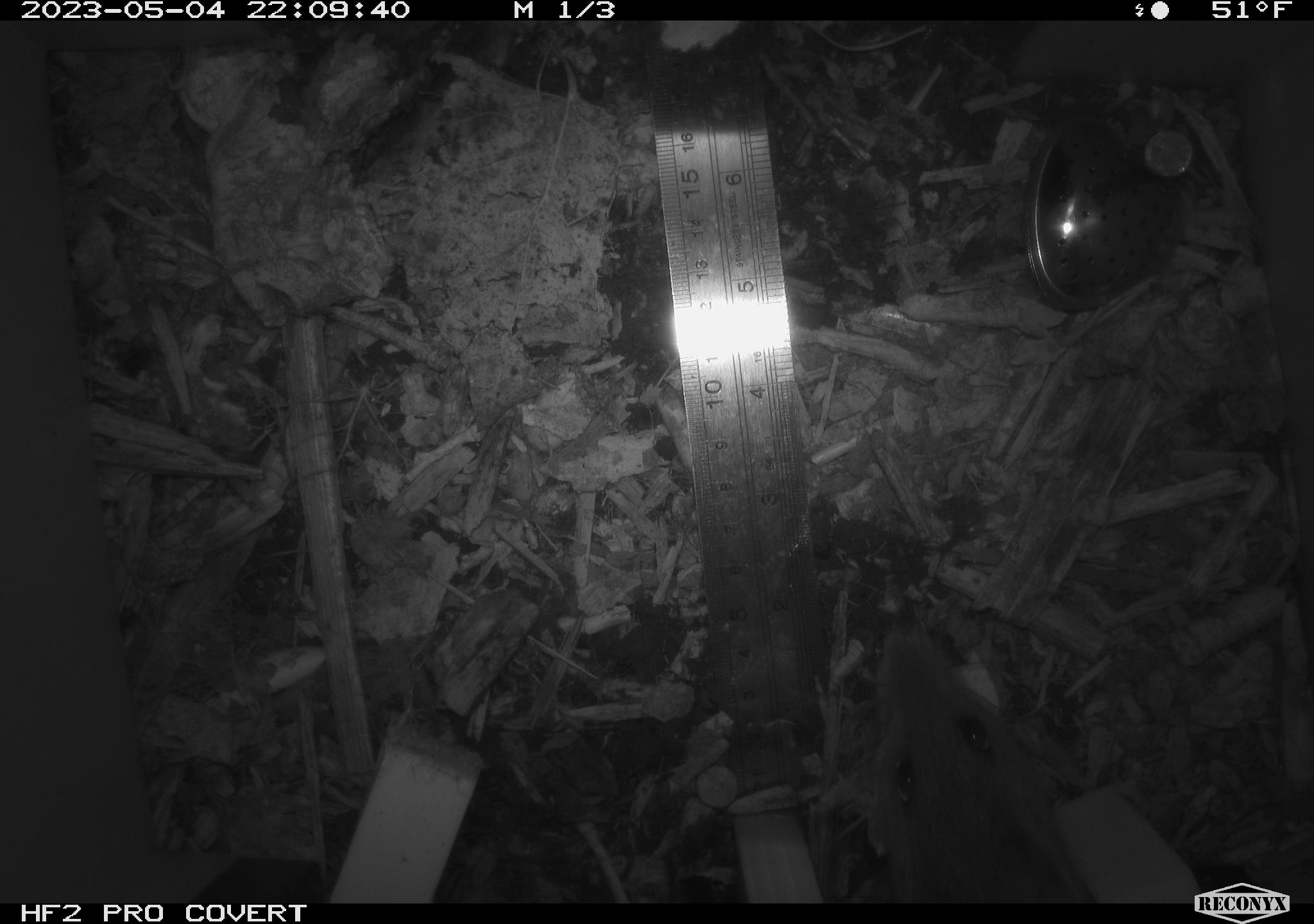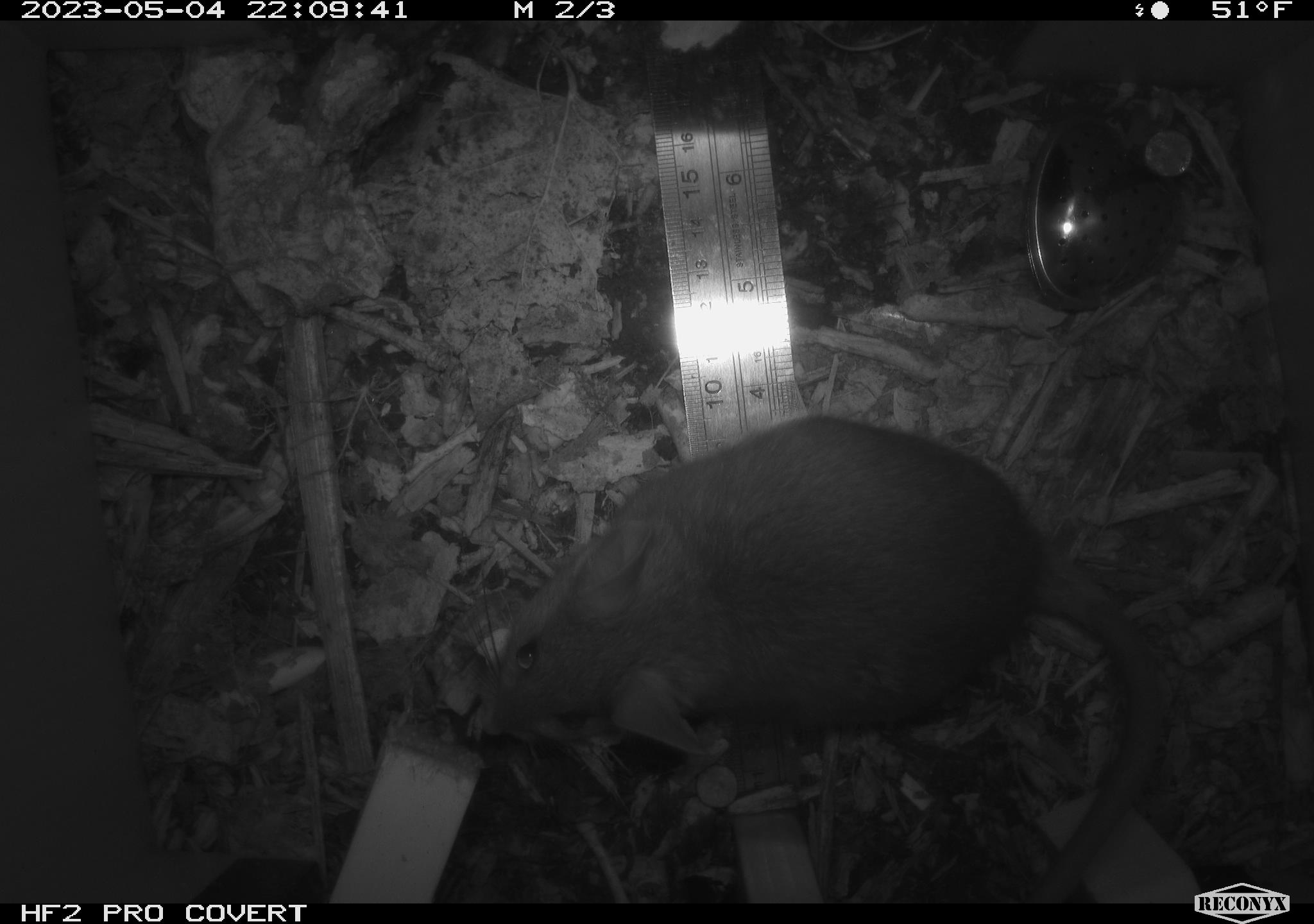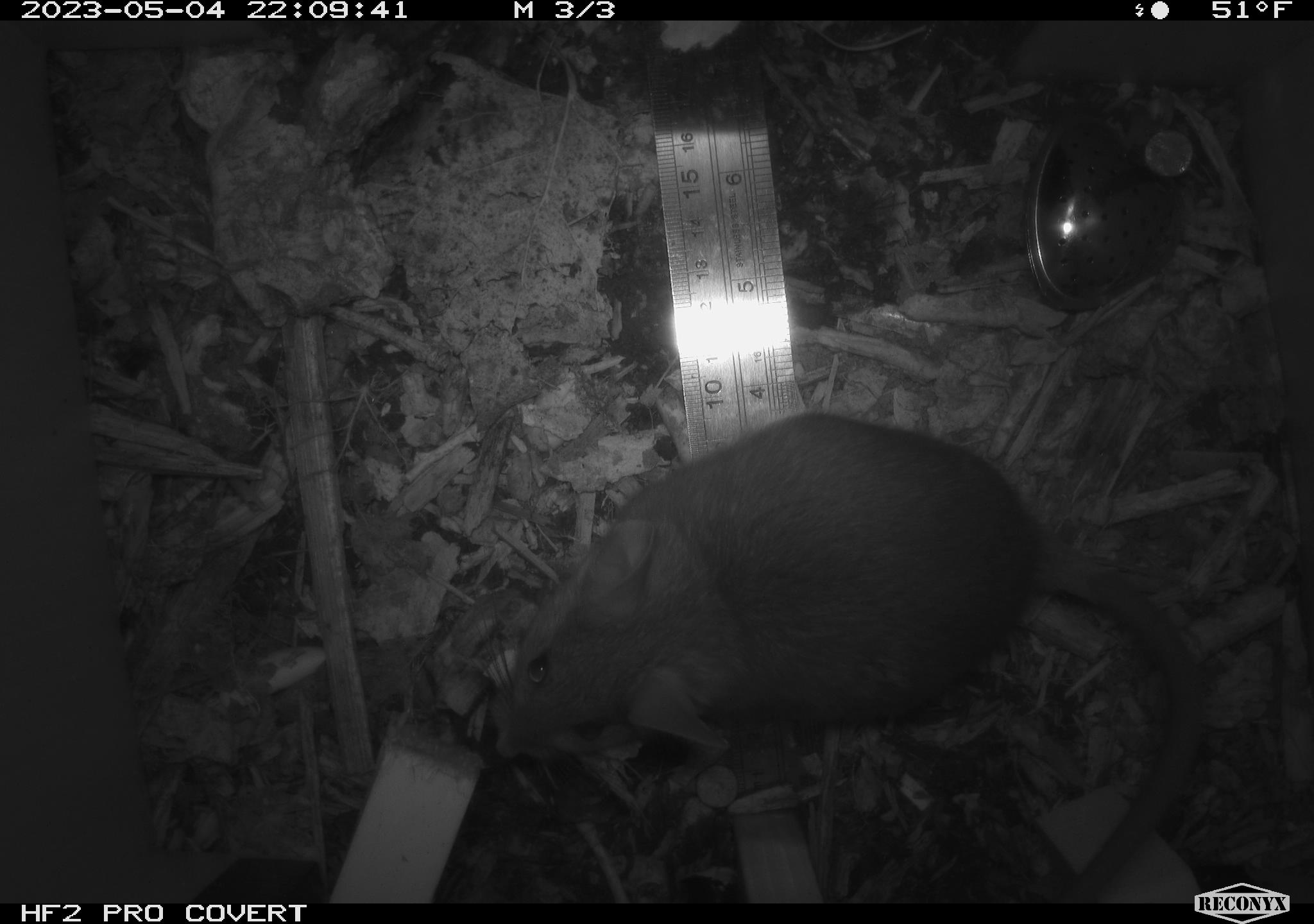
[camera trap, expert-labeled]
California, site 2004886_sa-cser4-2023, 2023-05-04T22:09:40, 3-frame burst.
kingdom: Animalia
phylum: Chordata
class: Mammalia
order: Rodentia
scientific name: Rodentia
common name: woodrat or rat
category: woodrat or rat species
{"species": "woodrat or rat species (woodrat or rat) (Rodentia)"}